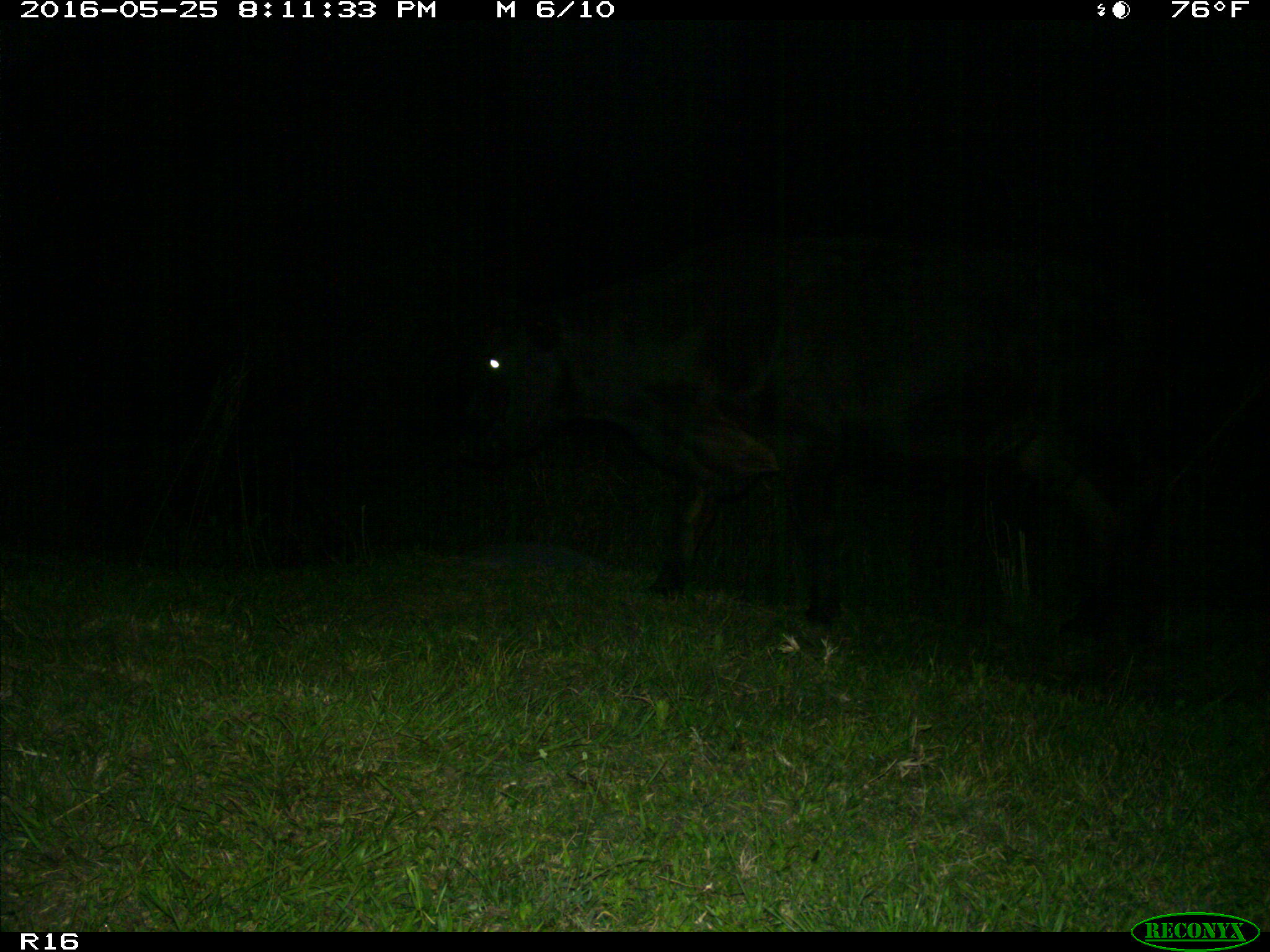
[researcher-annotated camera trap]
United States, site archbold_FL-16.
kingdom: Animalia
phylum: Chordata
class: Mammalia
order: Artiodactyla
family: Bovidae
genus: Bos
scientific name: Bos taurus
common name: domestic cow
Bos taurus (domestic cow).